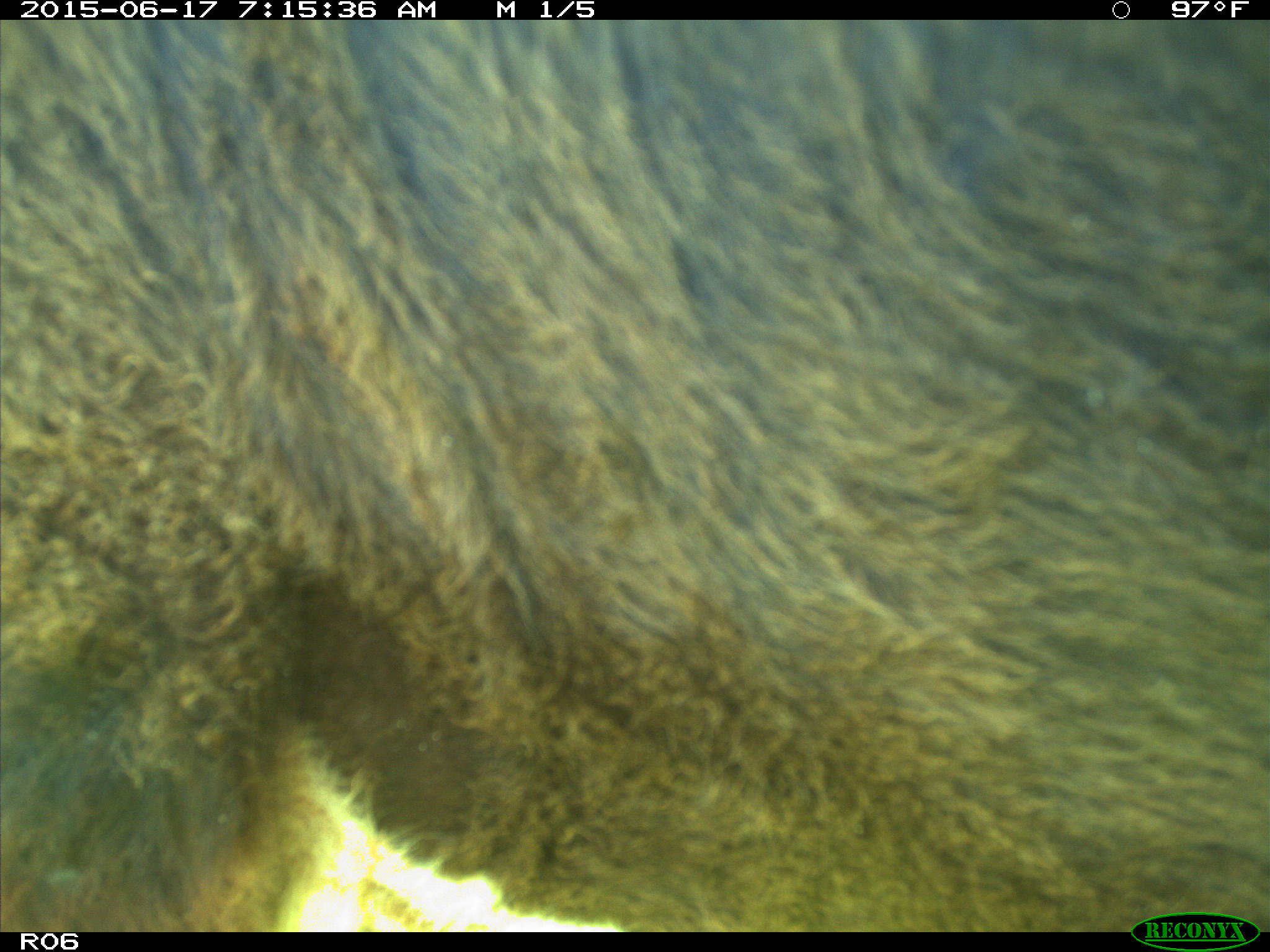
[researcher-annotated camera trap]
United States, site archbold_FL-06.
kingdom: Animalia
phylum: Chordata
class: Mammalia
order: Artiodactyla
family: Bovidae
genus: Bos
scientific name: Bos taurus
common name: domestic cow